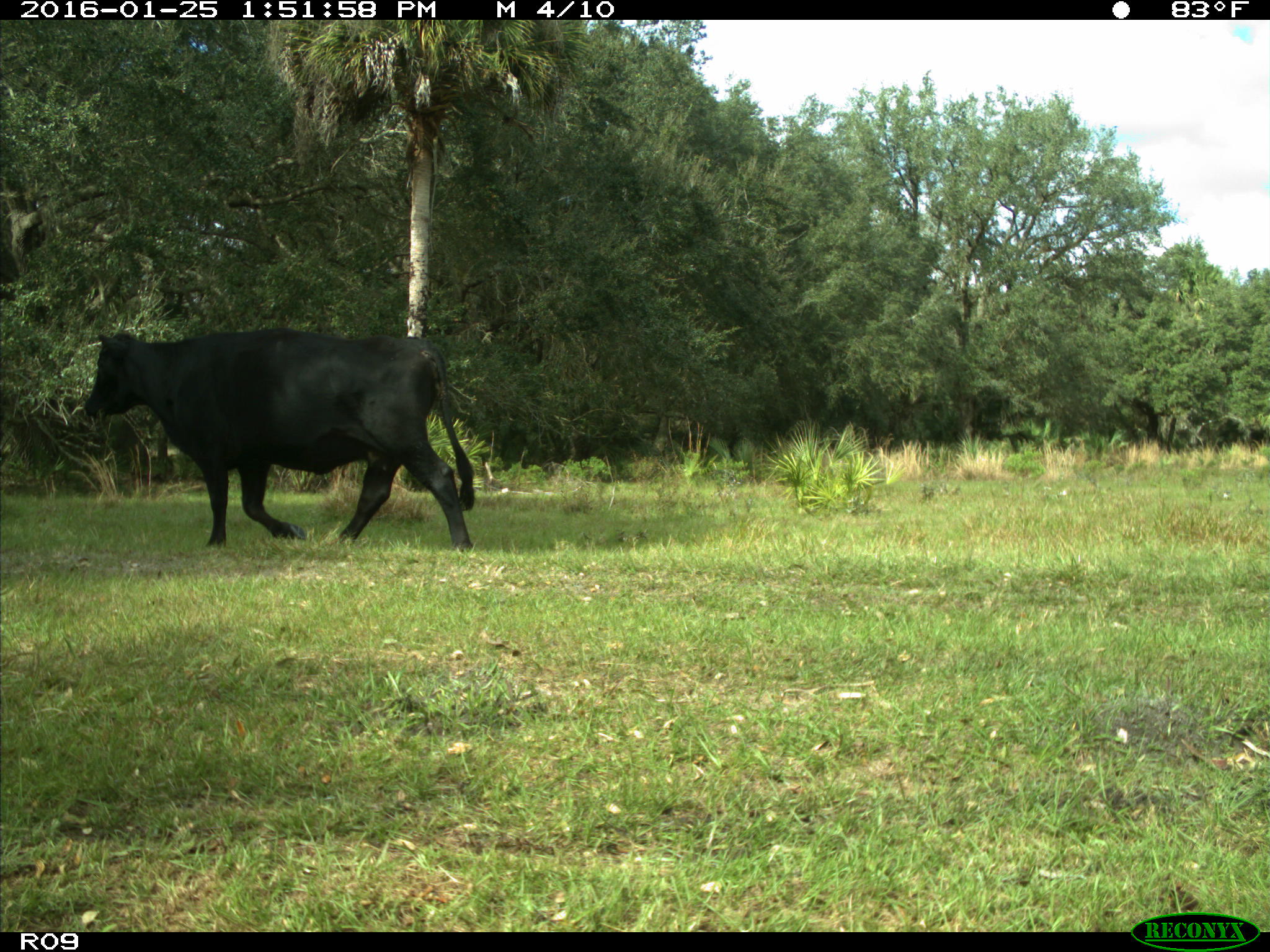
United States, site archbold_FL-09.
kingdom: Animalia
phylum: Chordata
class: Mammalia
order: Artiodactyla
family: Bovidae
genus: Bos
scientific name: Bos taurus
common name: domestic cow